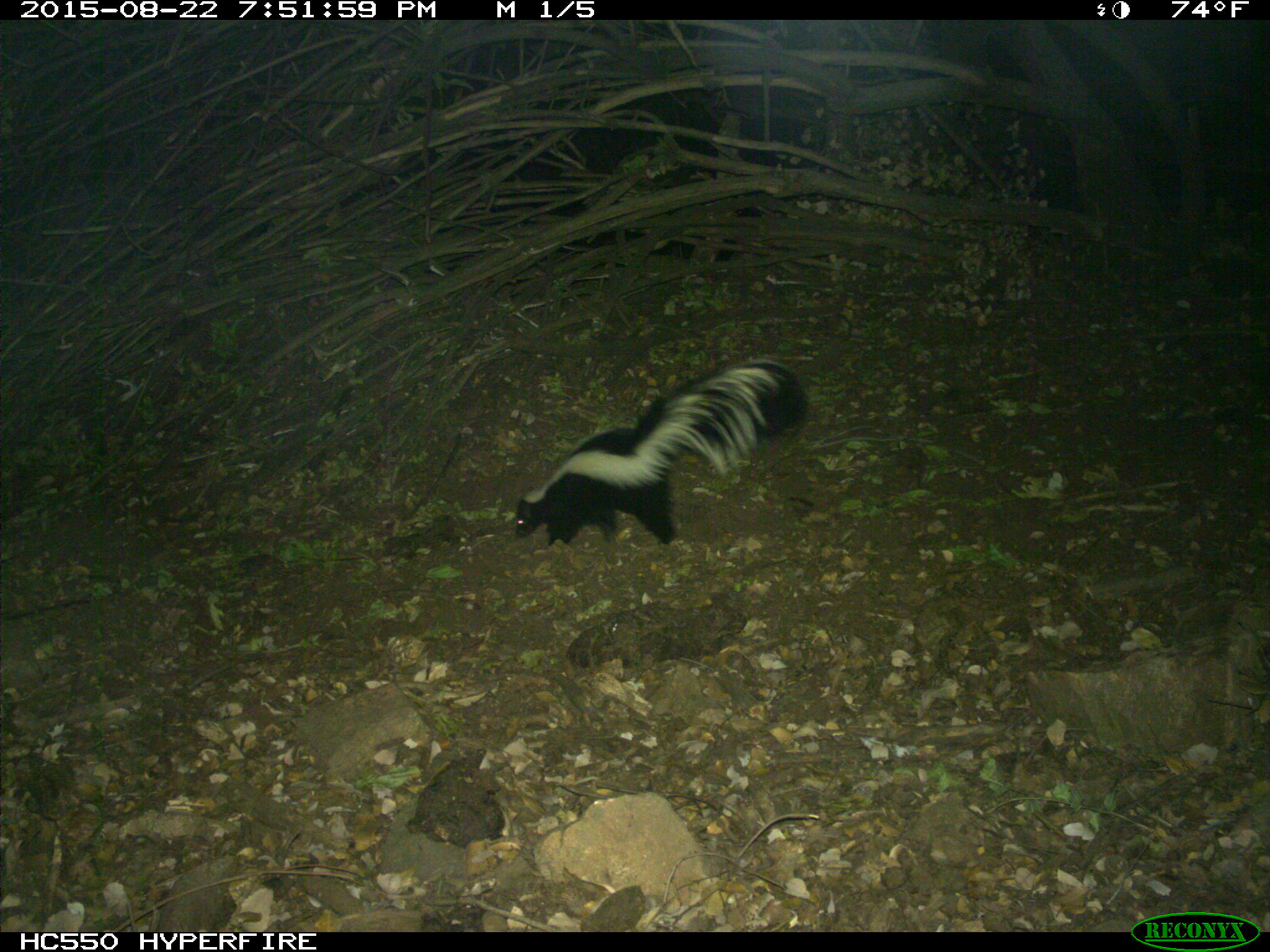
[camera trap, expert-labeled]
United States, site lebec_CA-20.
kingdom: Animalia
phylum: Chordata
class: Mammalia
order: Carnivora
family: Mephitidae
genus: Mephitis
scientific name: Mephitis mephitis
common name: striped skunk